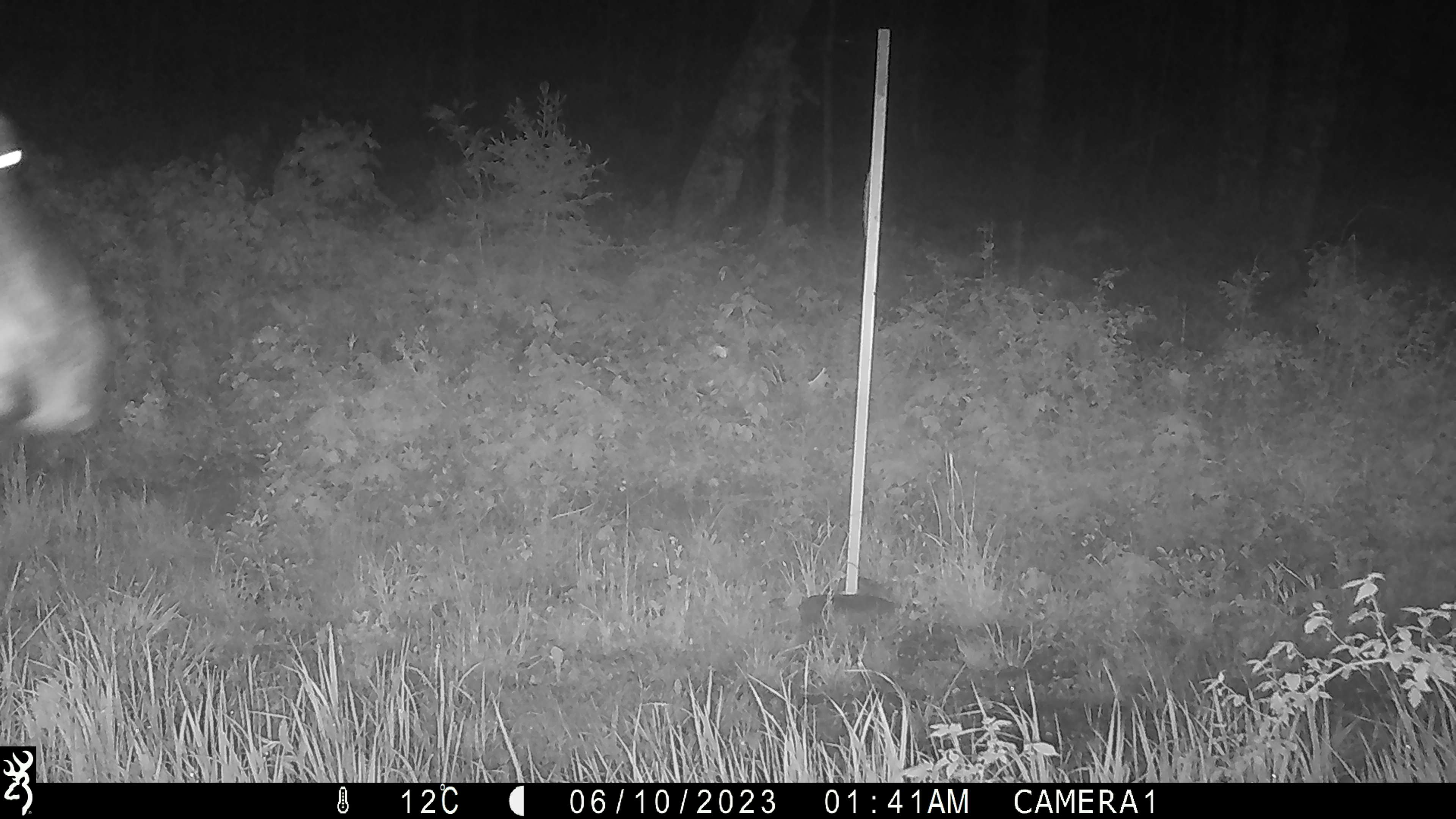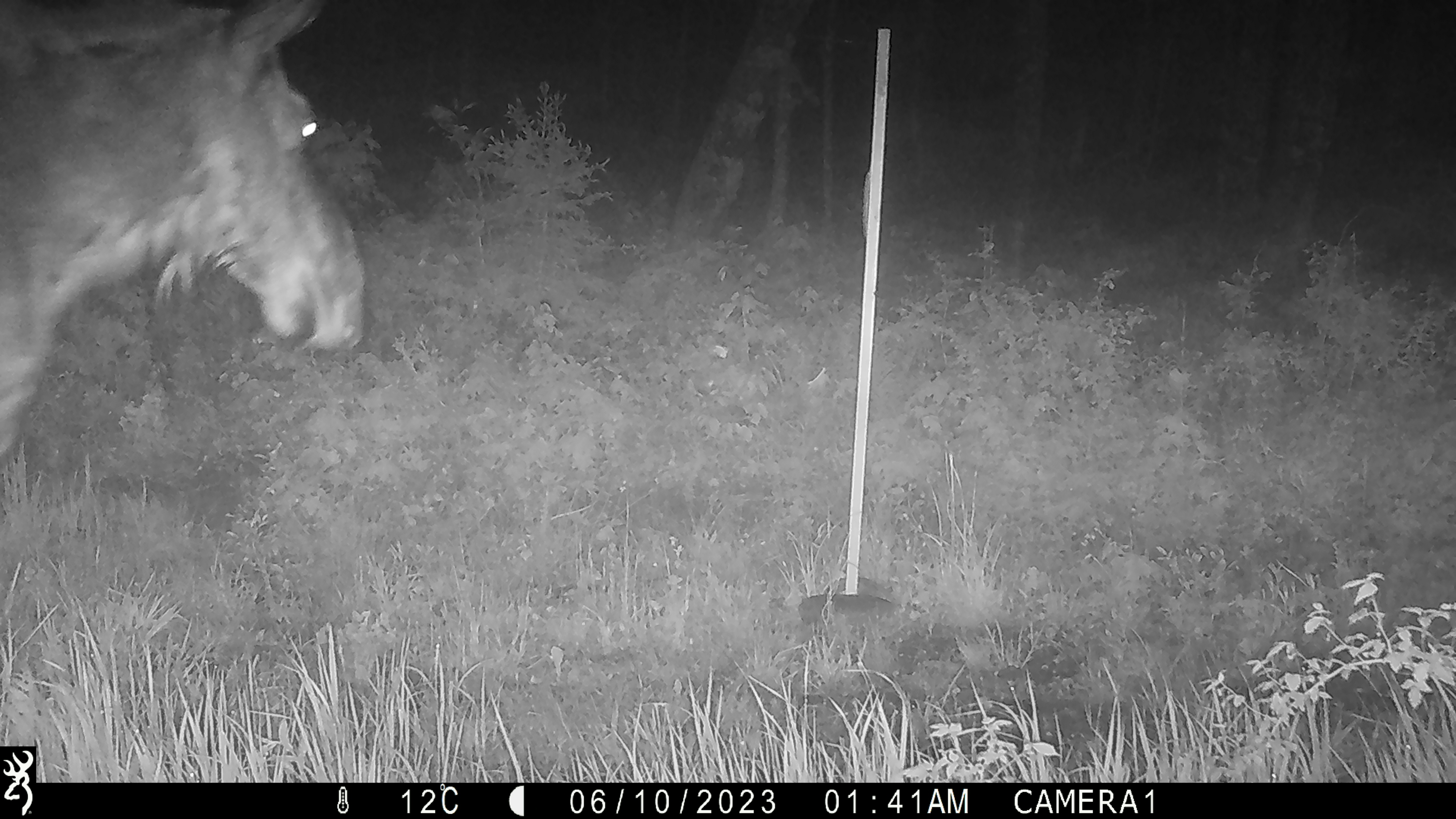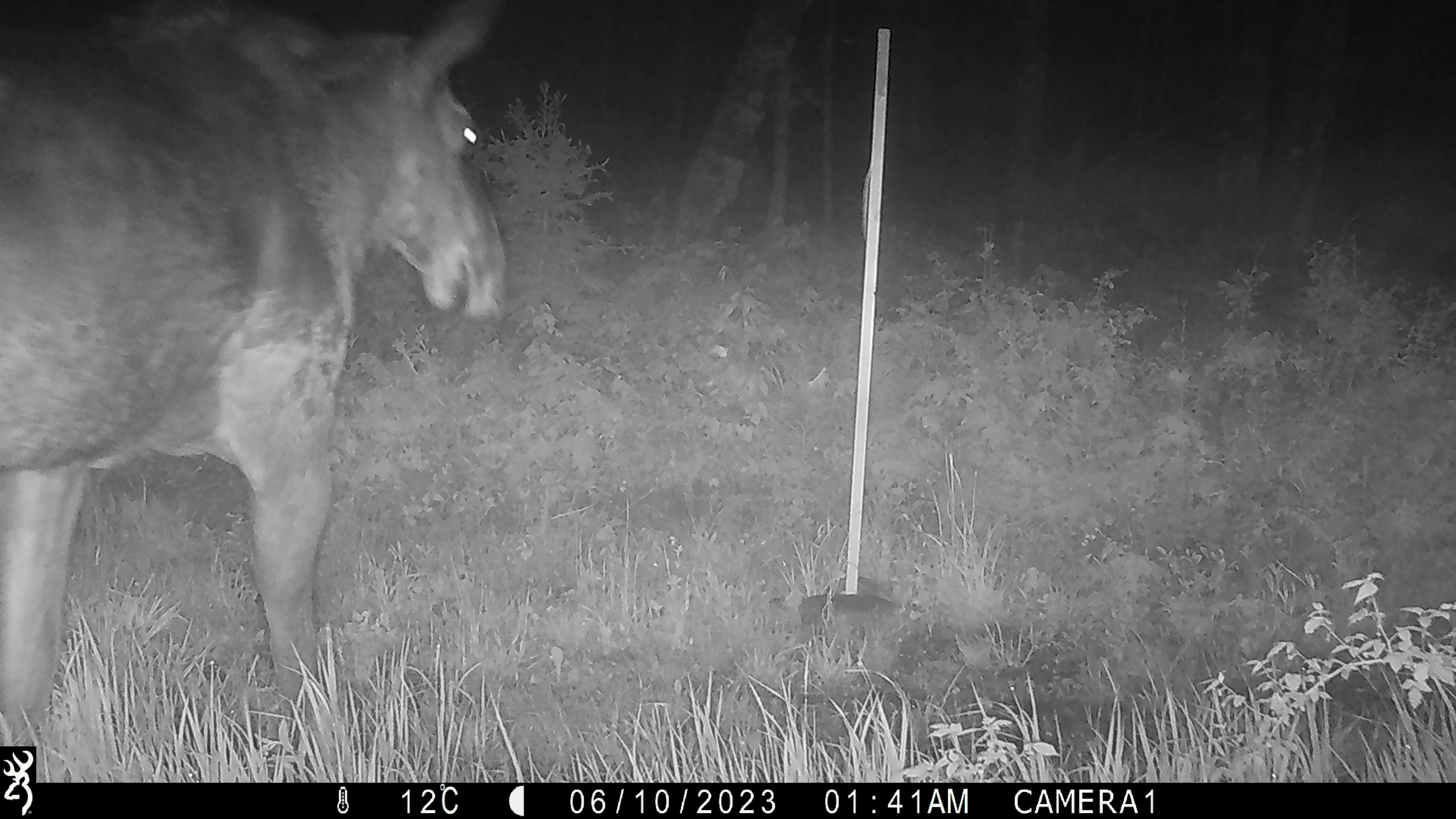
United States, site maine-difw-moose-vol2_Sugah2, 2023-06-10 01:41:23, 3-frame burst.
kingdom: Animalia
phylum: Chordata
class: Mammalia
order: Artiodactyla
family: Cervidae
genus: Alces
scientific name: Alces alces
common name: moose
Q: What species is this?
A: Moose (Alces alces).